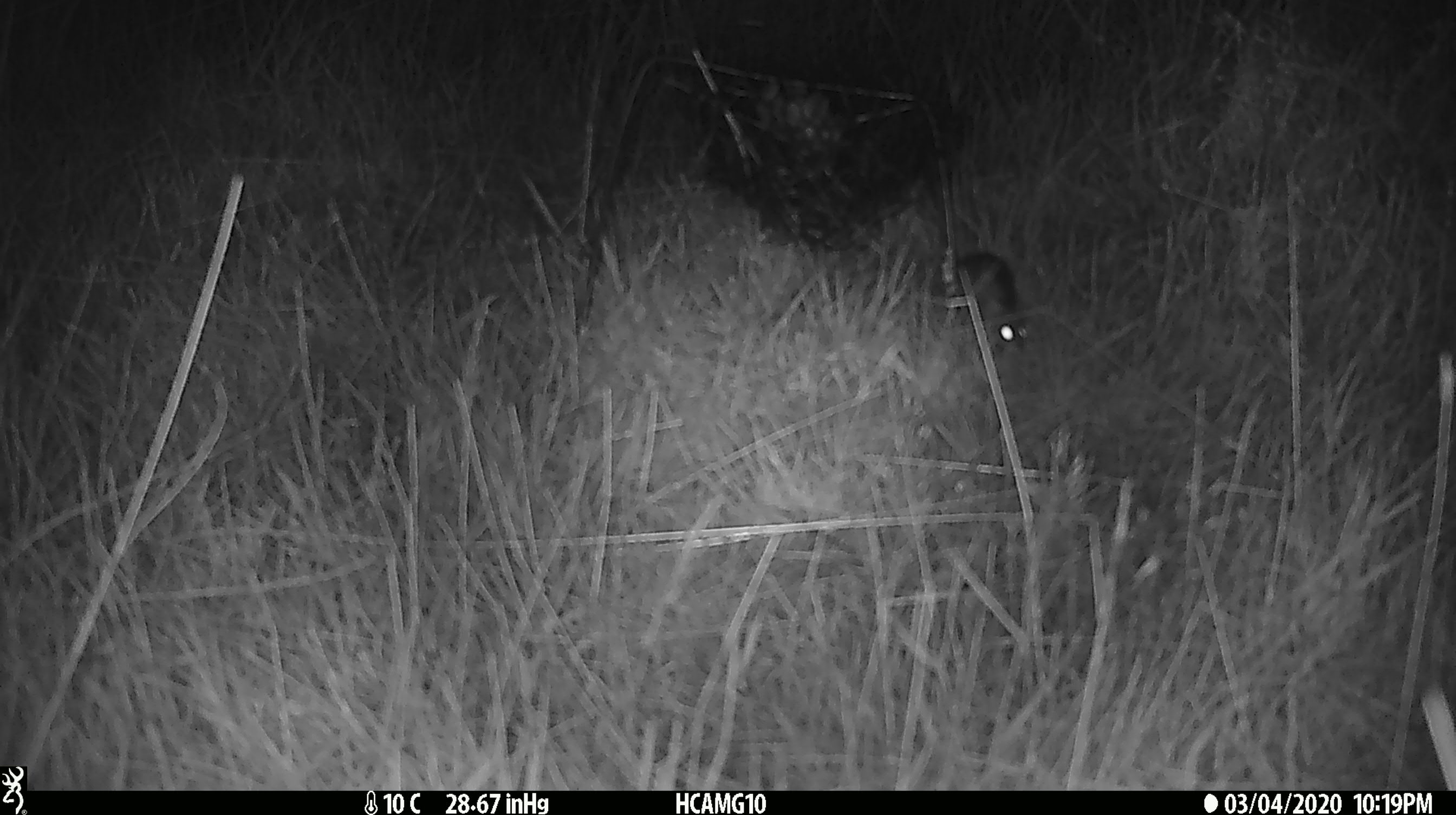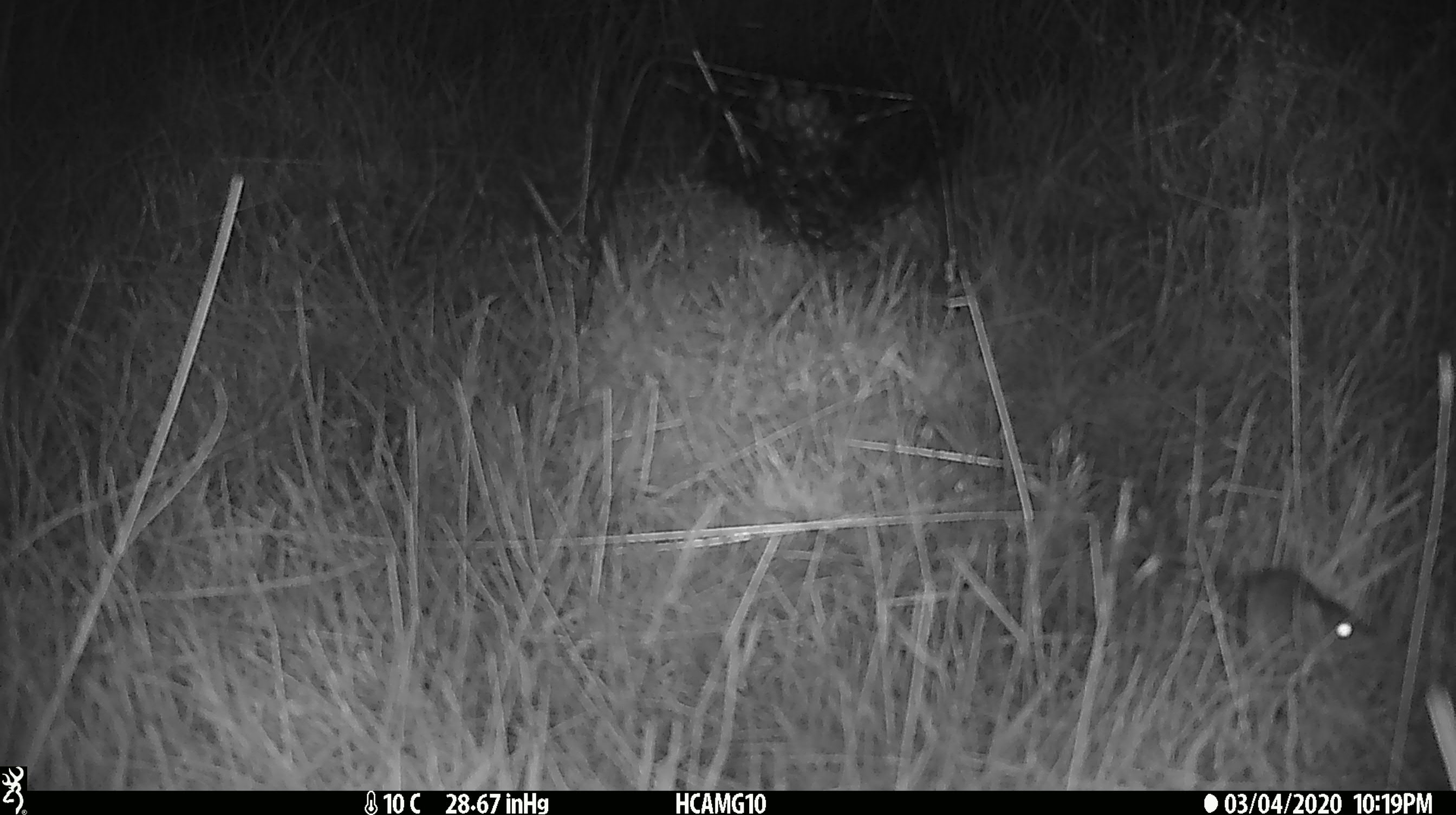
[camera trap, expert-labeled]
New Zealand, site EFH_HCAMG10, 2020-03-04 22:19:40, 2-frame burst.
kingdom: Animalia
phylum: Chordata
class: Mammalia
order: Rodentia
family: Muridae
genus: Mus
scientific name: Mus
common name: mouse